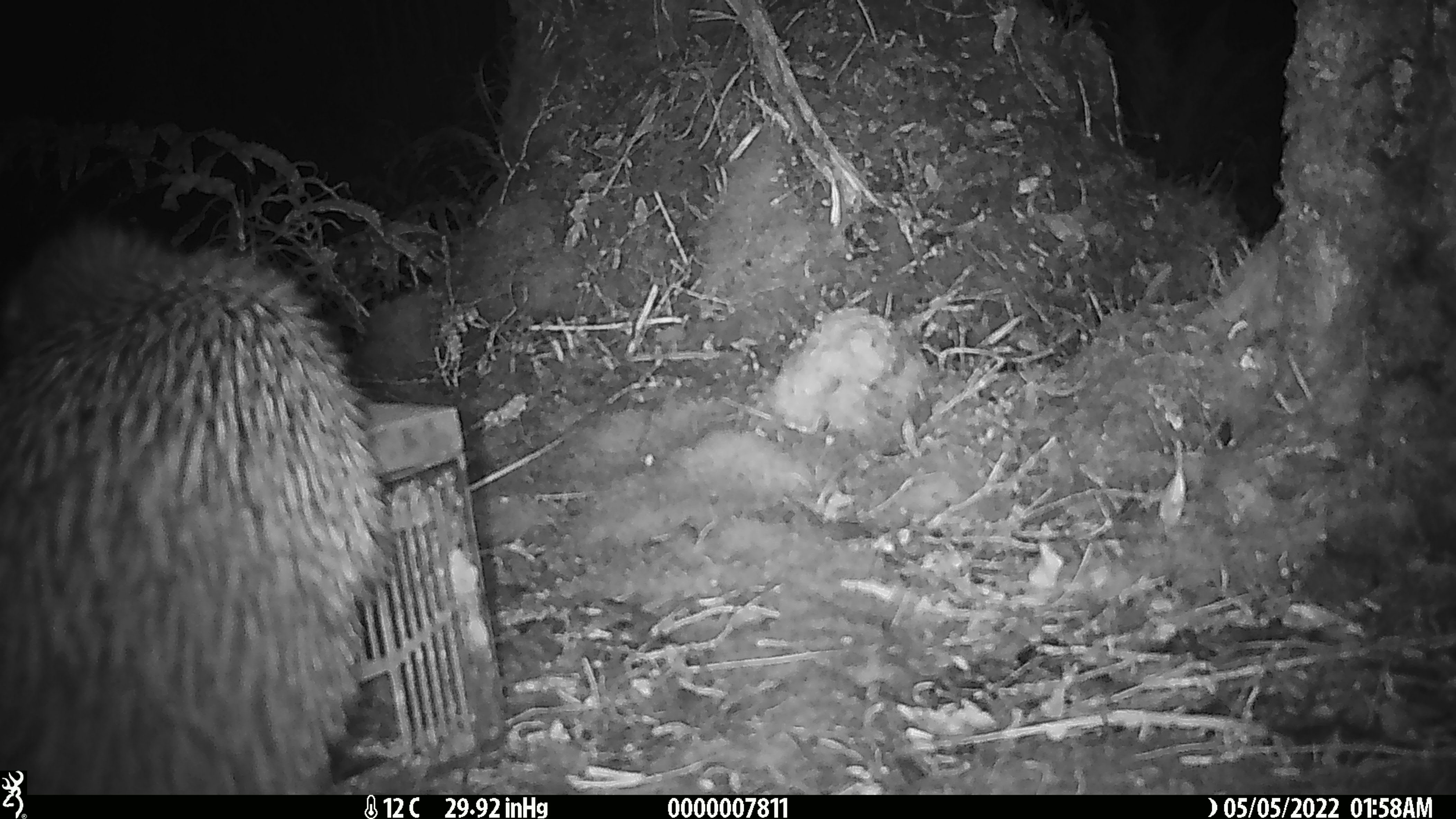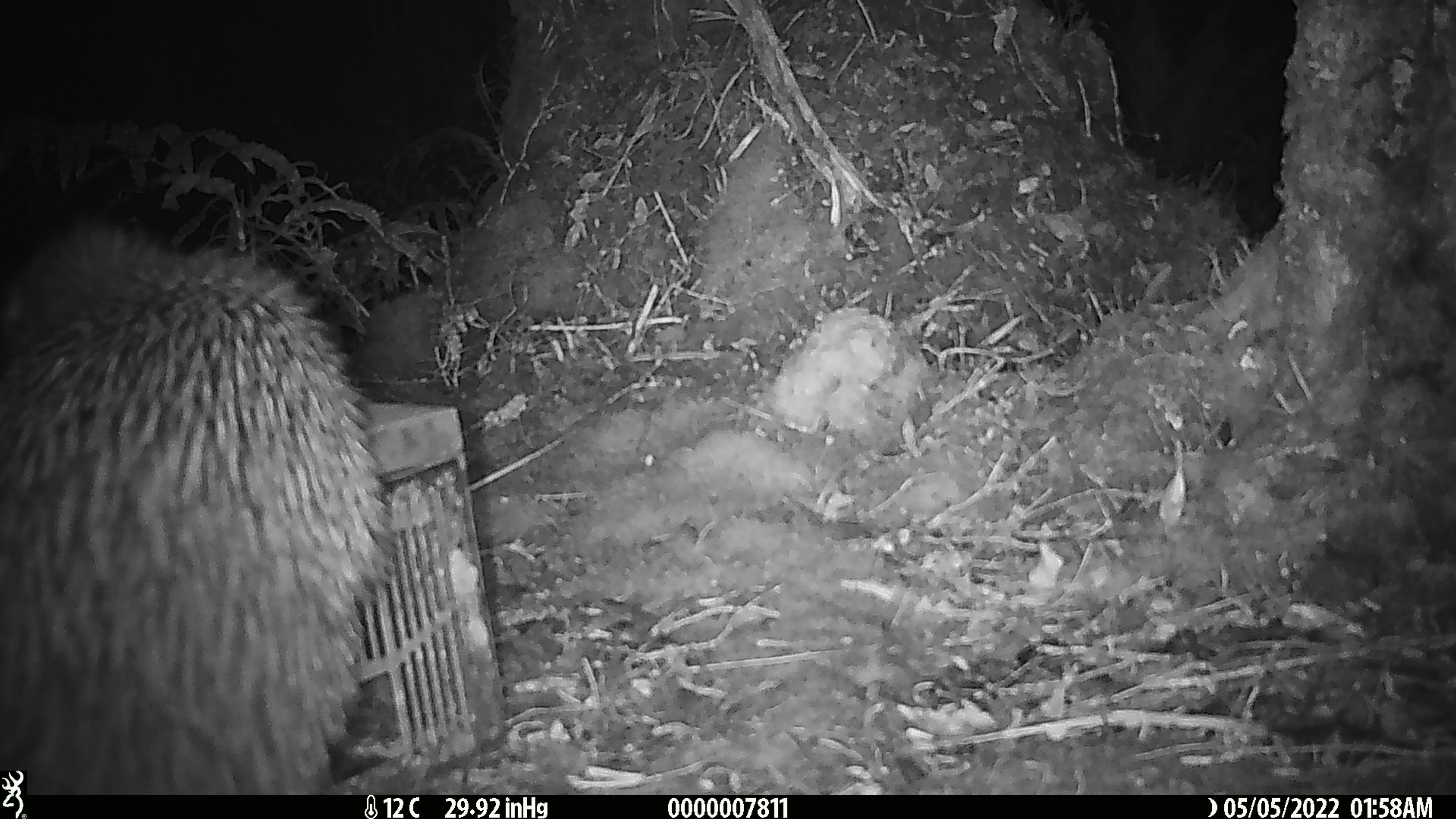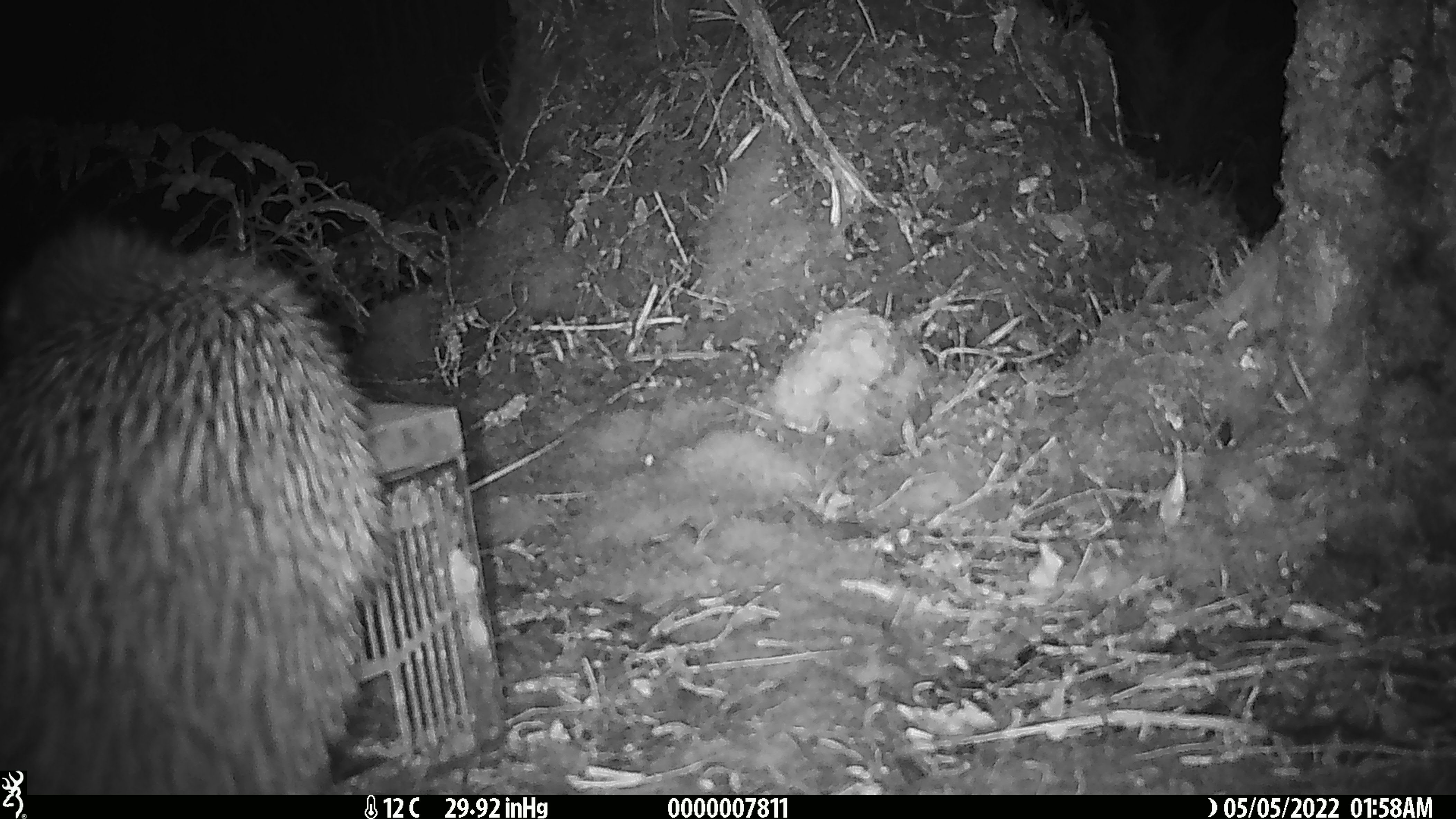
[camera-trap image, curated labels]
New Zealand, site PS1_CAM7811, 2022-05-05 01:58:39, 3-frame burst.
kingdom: Animalia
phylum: Chordata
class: Aves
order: Apterygiformes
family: Apterygidae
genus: Apteryx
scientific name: Apteryx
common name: kiwi